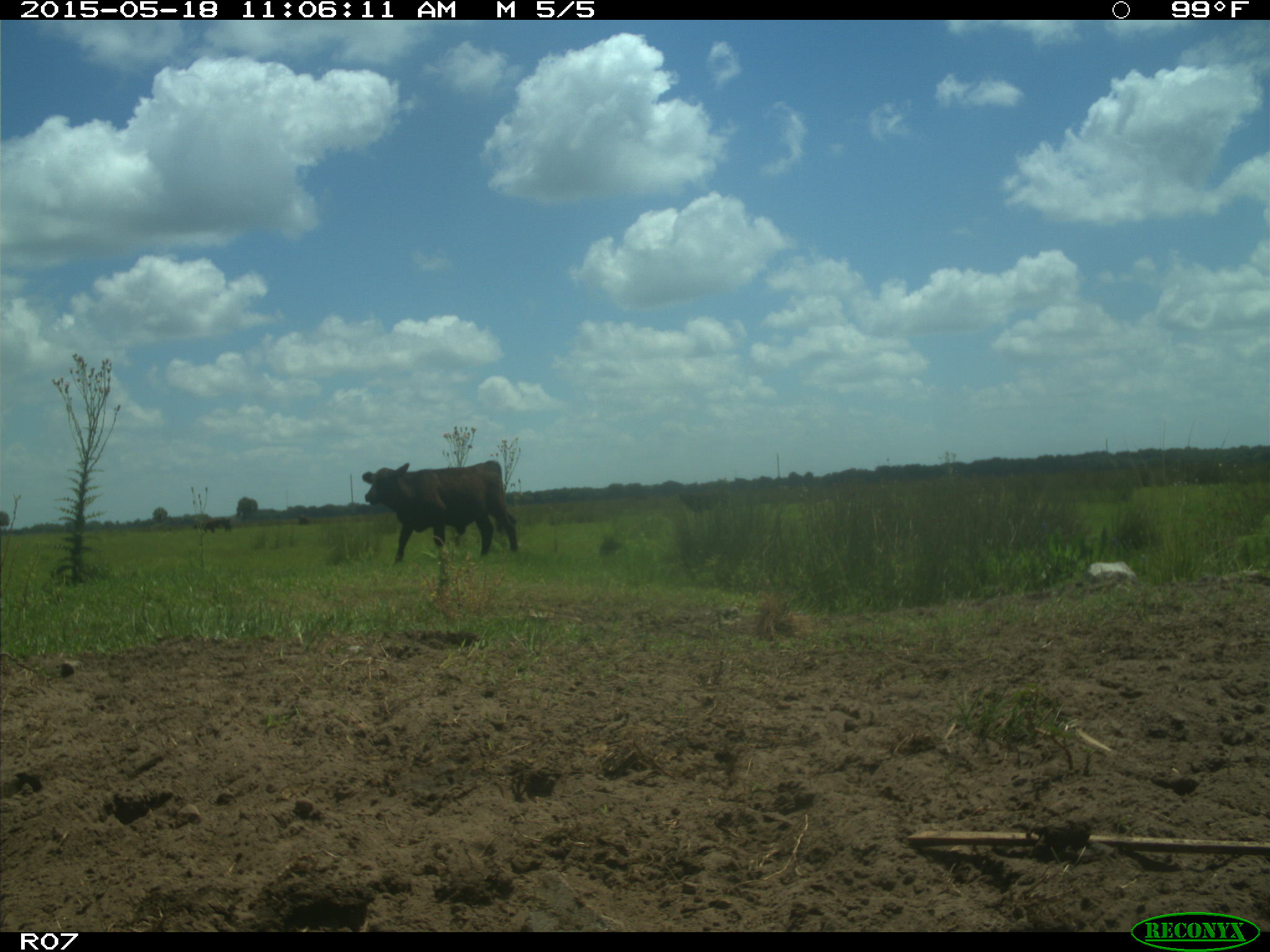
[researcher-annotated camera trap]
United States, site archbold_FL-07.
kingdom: Animalia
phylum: Chordata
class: Mammalia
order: Artiodactyla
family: Bovidae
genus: Bos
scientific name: Bos taurus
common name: domestic cow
Bos taurus (domestic cow).